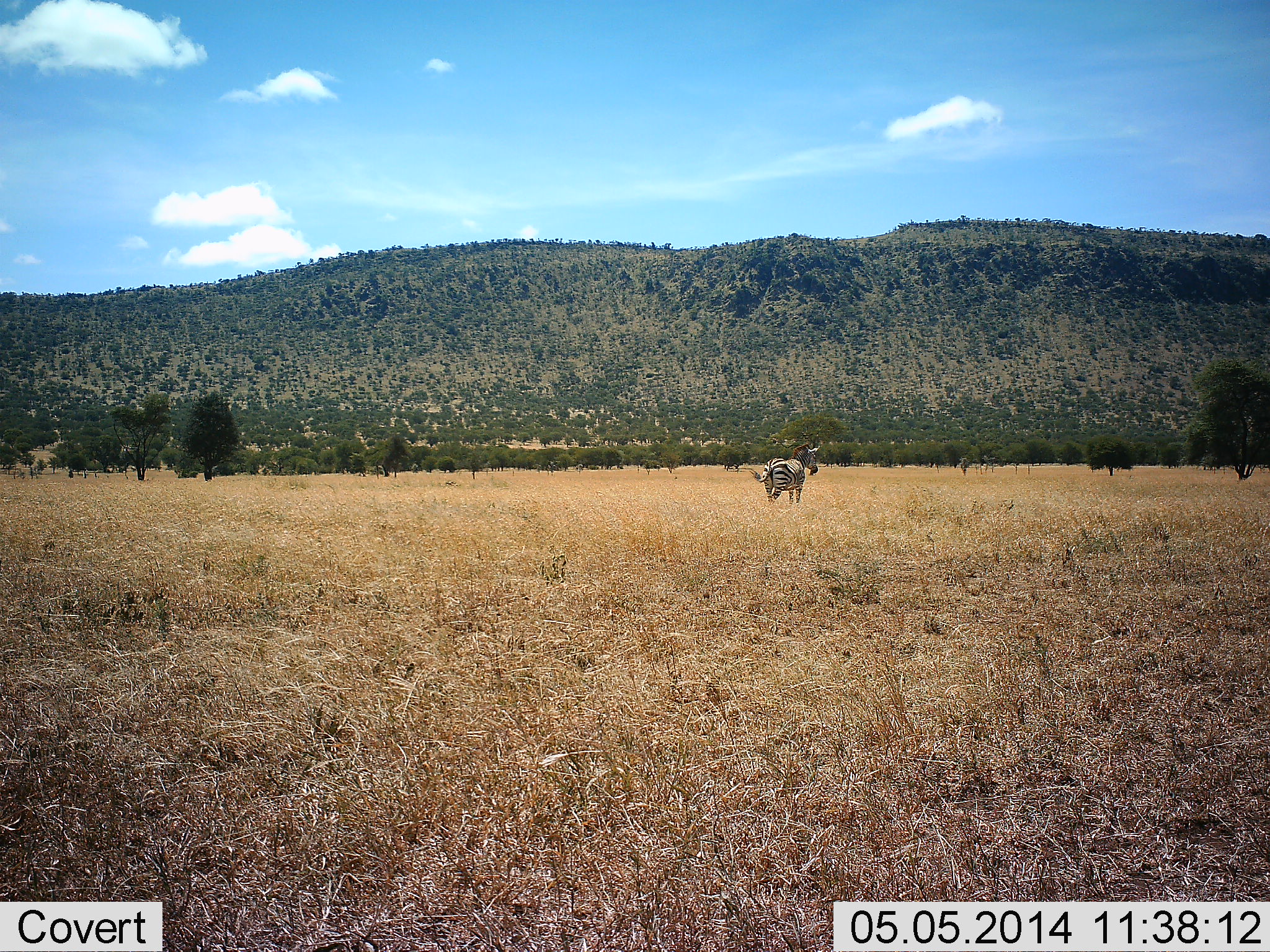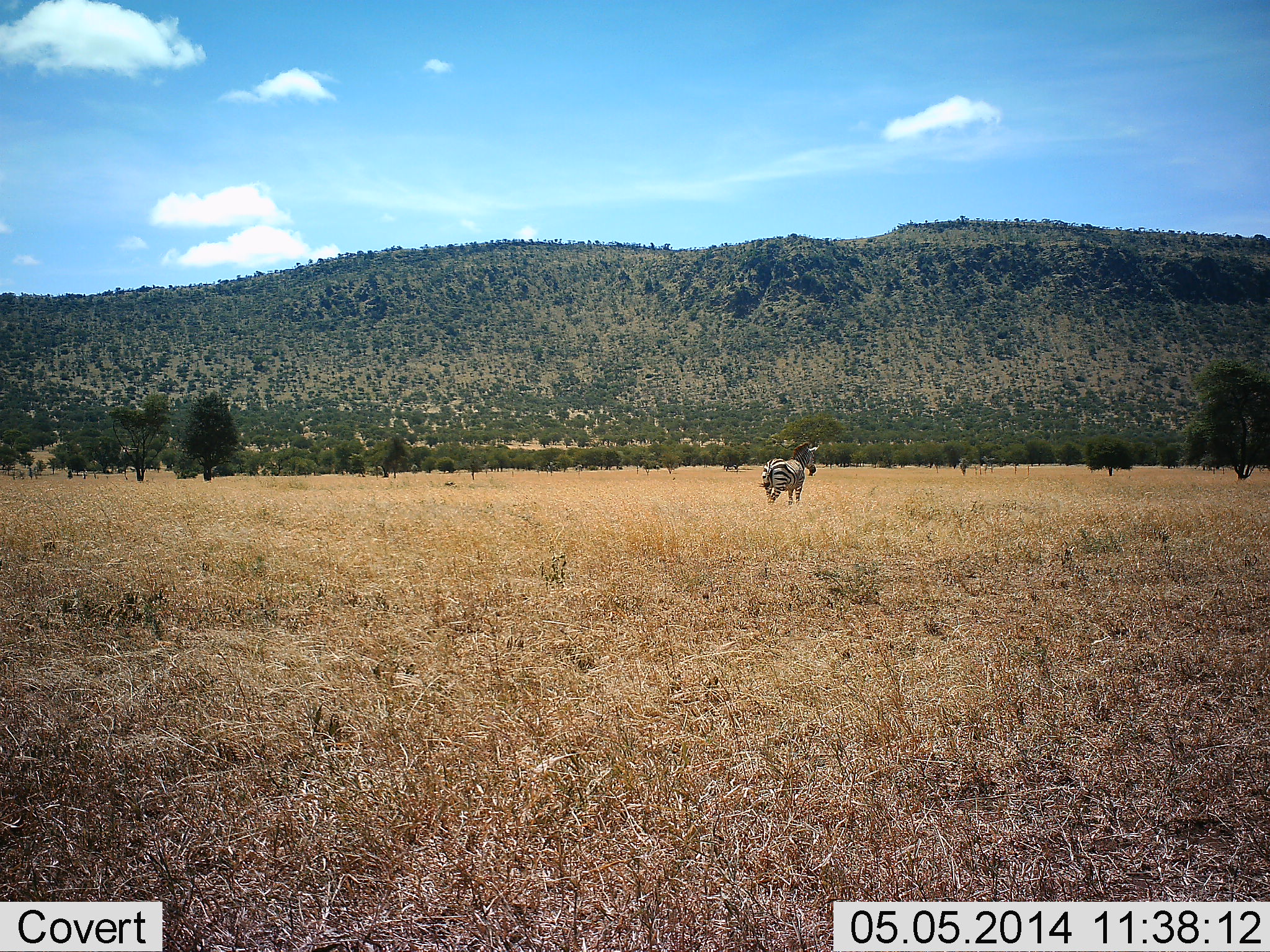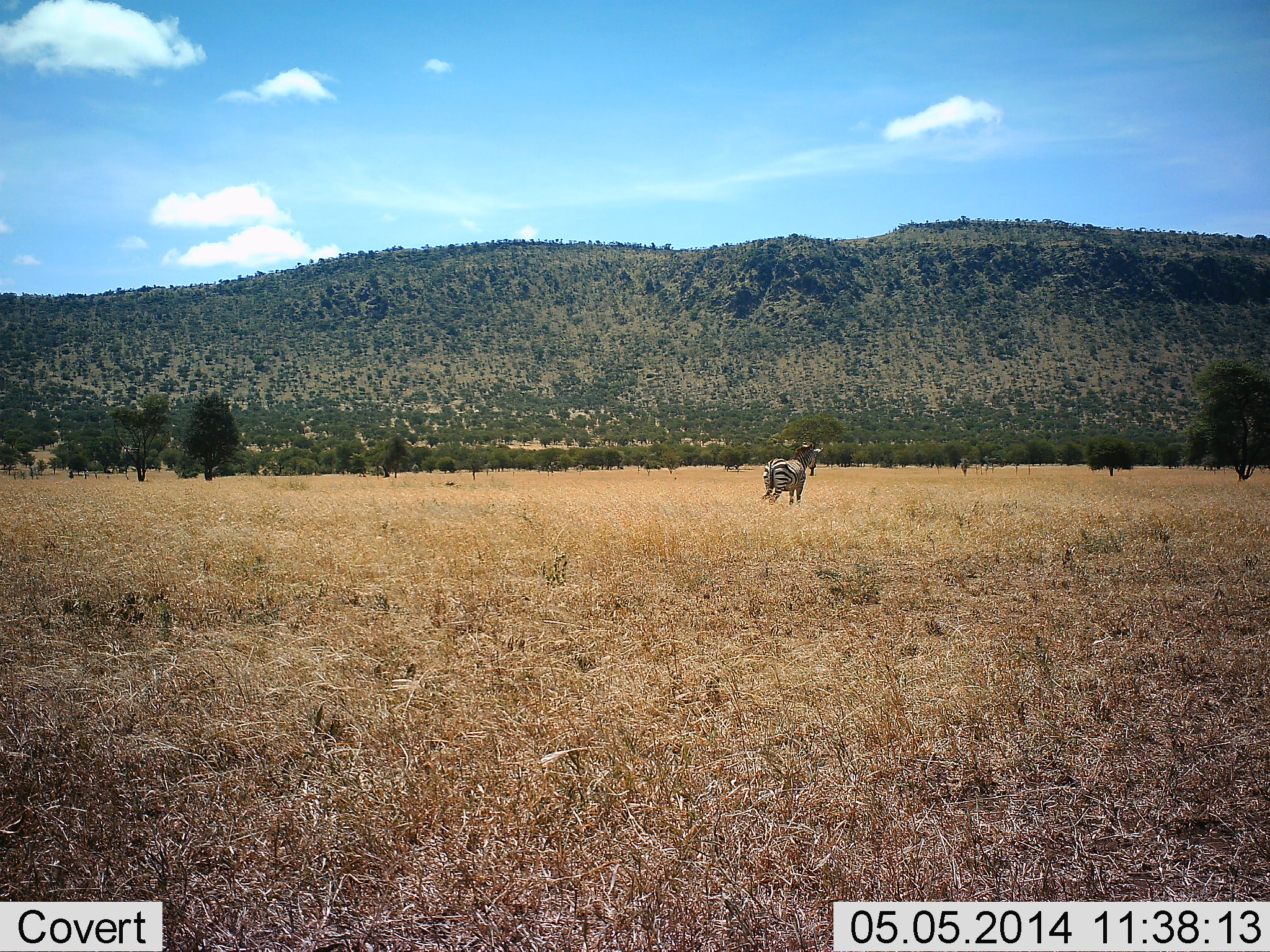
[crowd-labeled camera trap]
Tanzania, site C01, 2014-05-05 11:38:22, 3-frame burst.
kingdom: Animalia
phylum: Chordata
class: Mammalia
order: Perissodactyla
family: Equidae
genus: Equus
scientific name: Equus quagga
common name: plains zebra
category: zebra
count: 1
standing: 70%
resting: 0%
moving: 30%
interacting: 0%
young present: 0%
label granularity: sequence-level